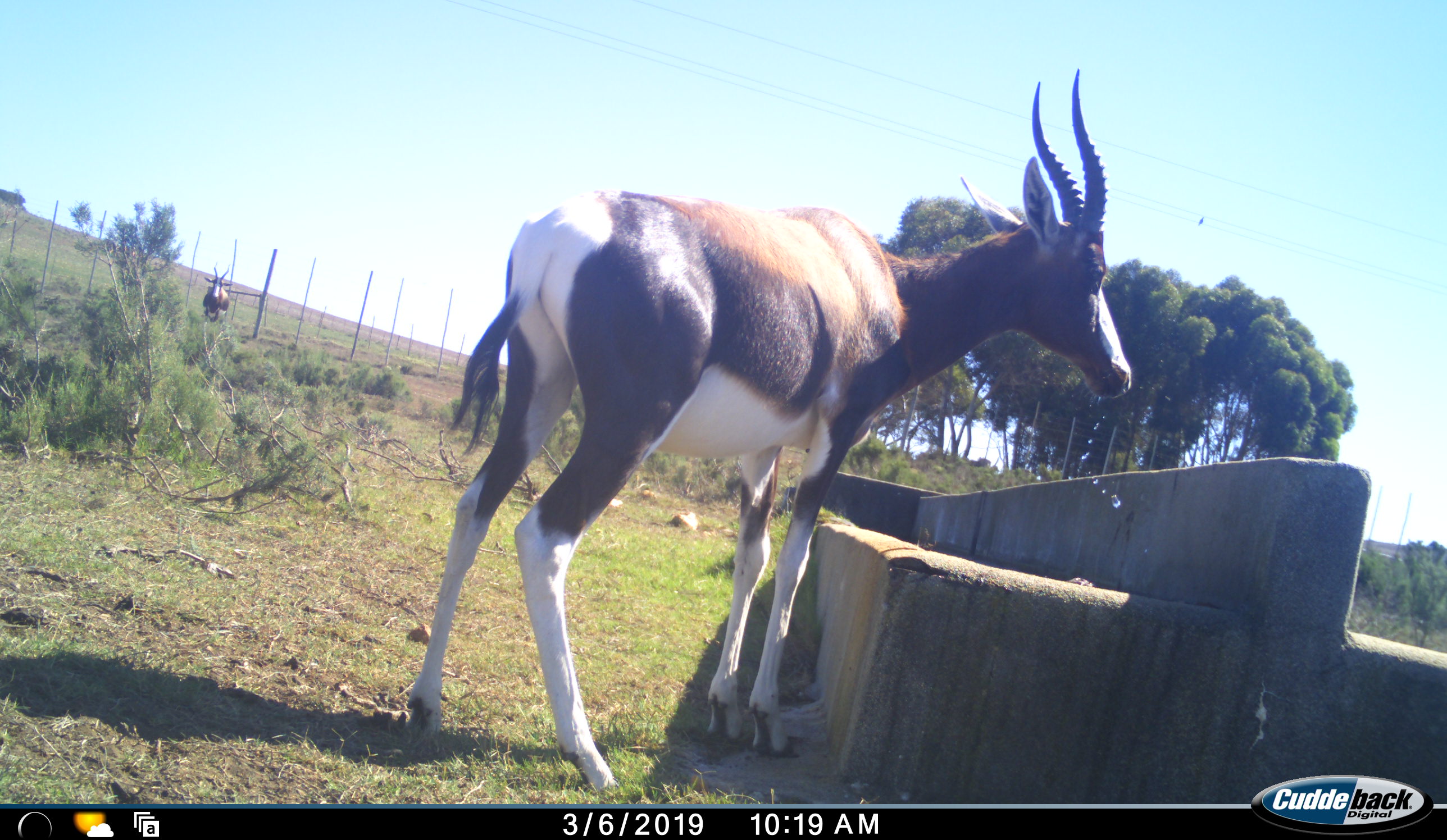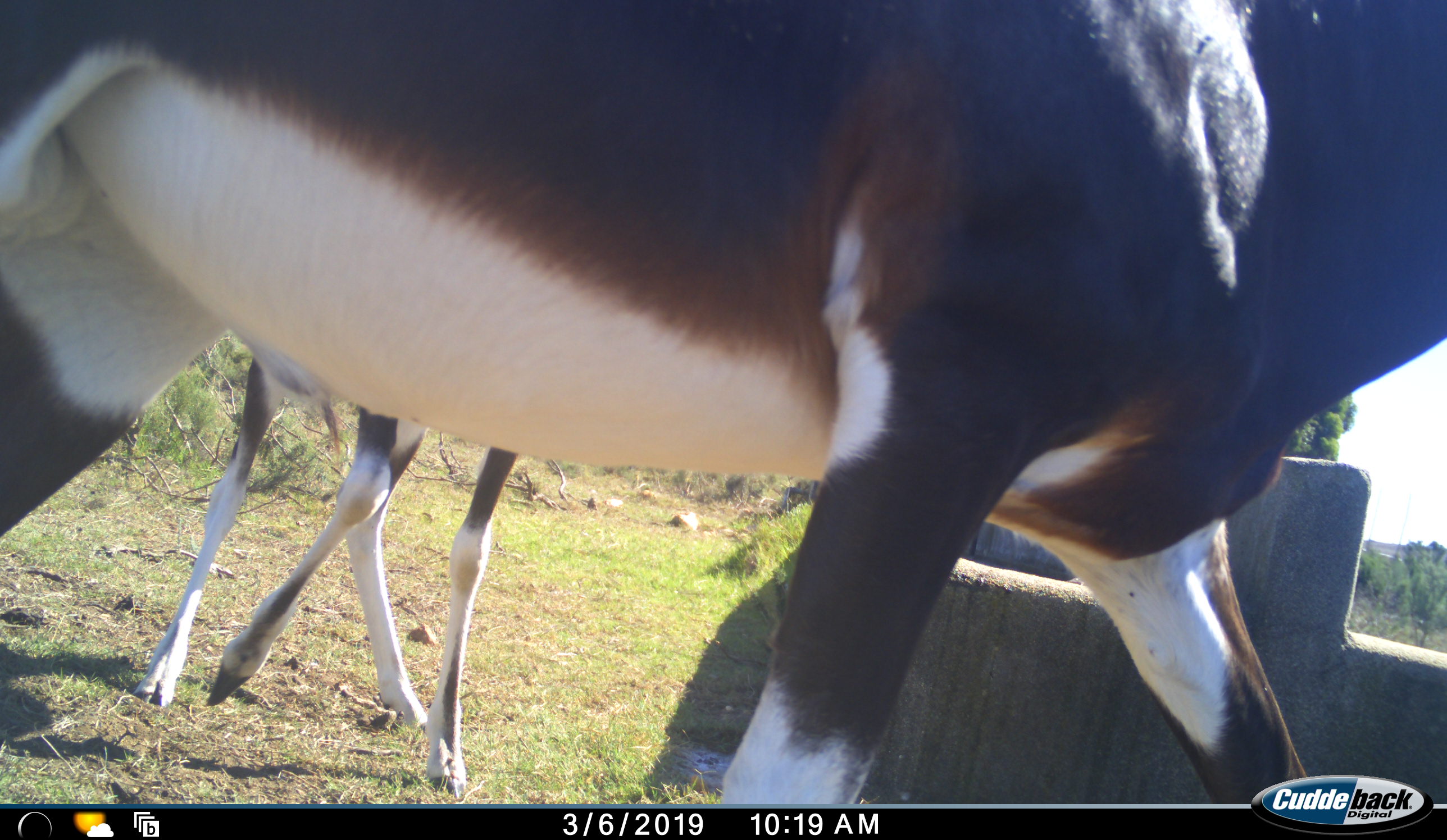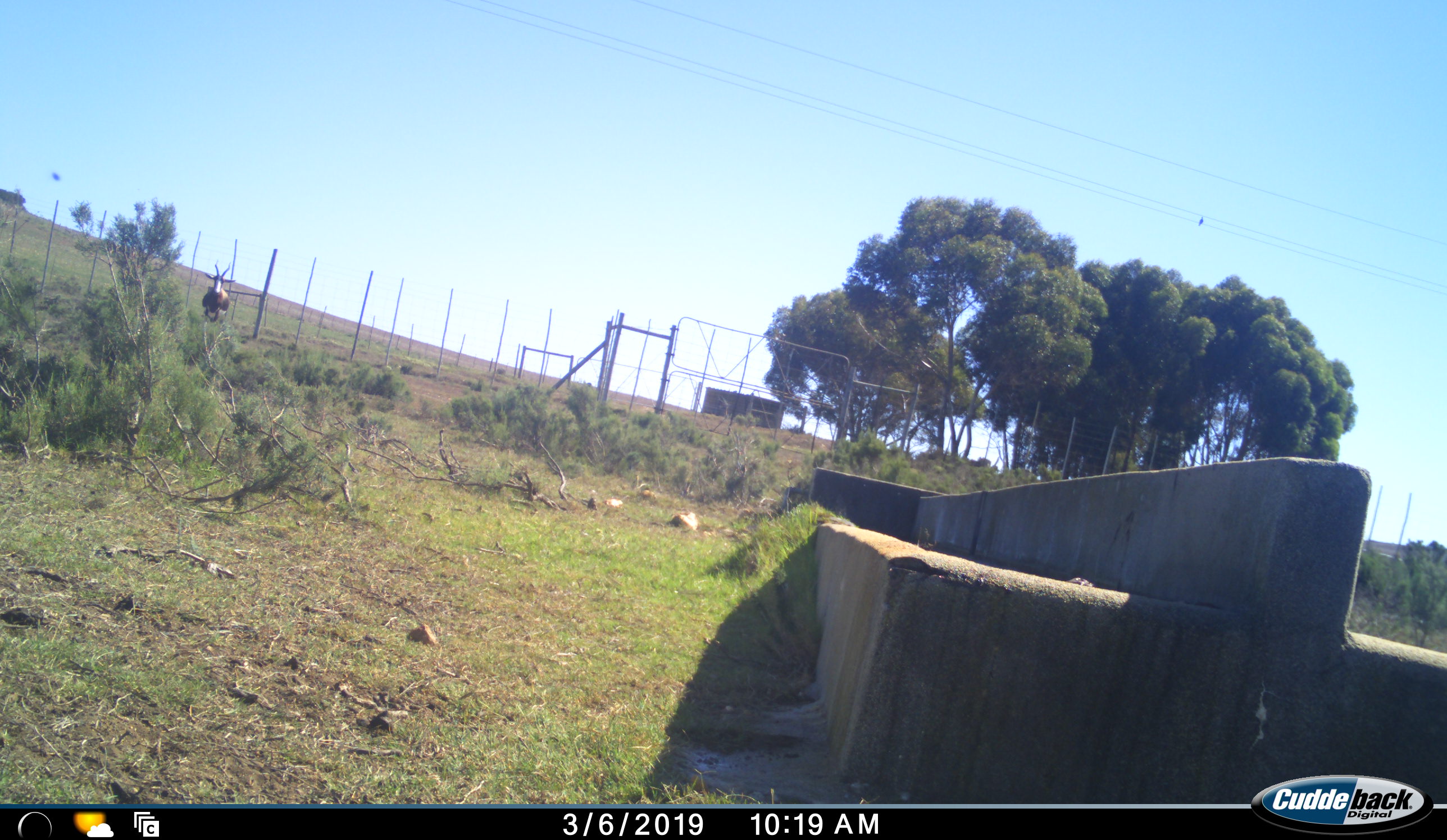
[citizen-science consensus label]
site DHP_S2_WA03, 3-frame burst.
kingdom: Animalia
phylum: Chordata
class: Mammalia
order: Artiodactyla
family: Bovidae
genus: Damaliscus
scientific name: Damaliscus pygargus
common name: bontebok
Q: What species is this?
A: Bontebok (Damaliscus pygargus).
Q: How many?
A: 3.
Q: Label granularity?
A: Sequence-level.